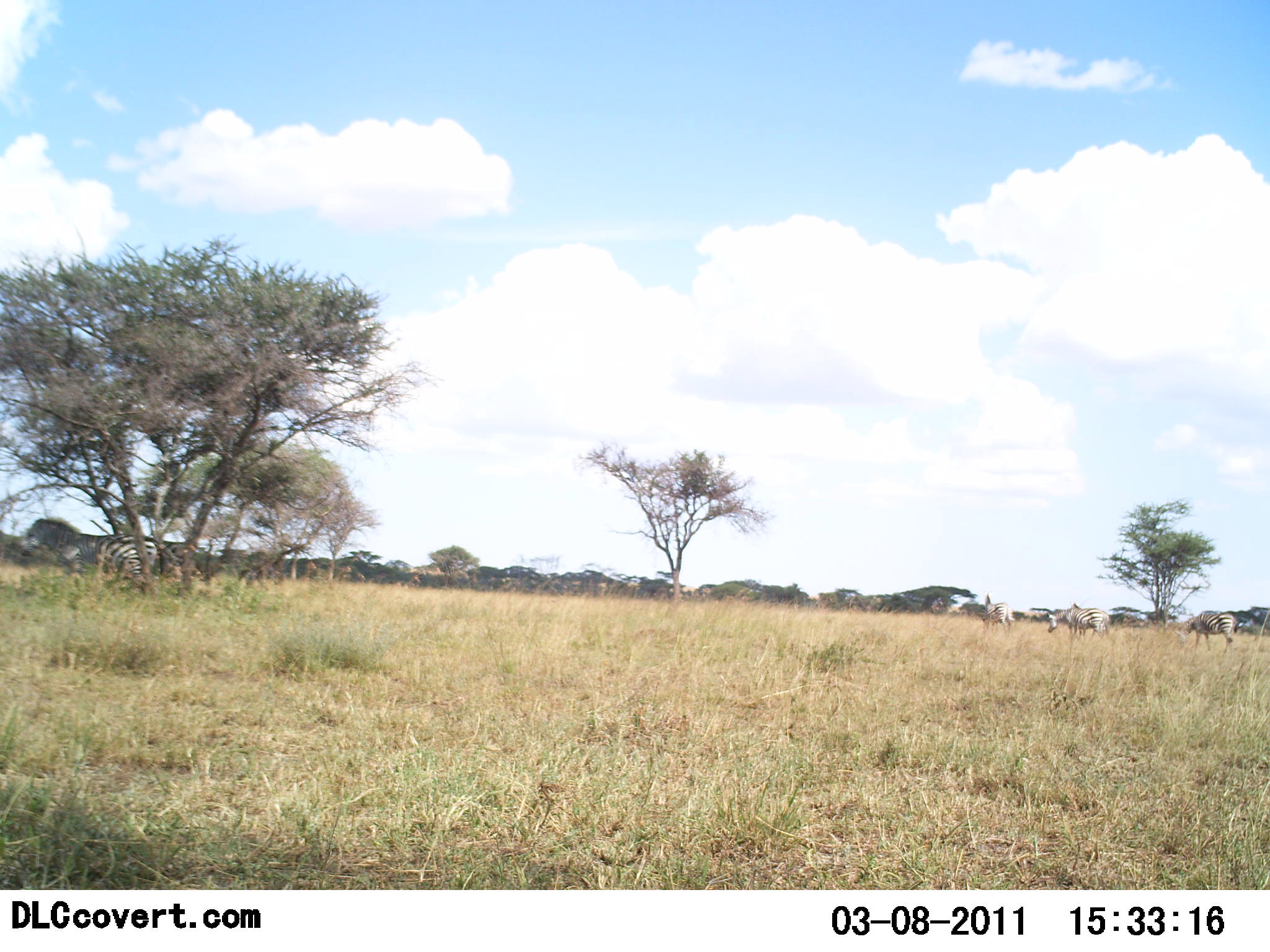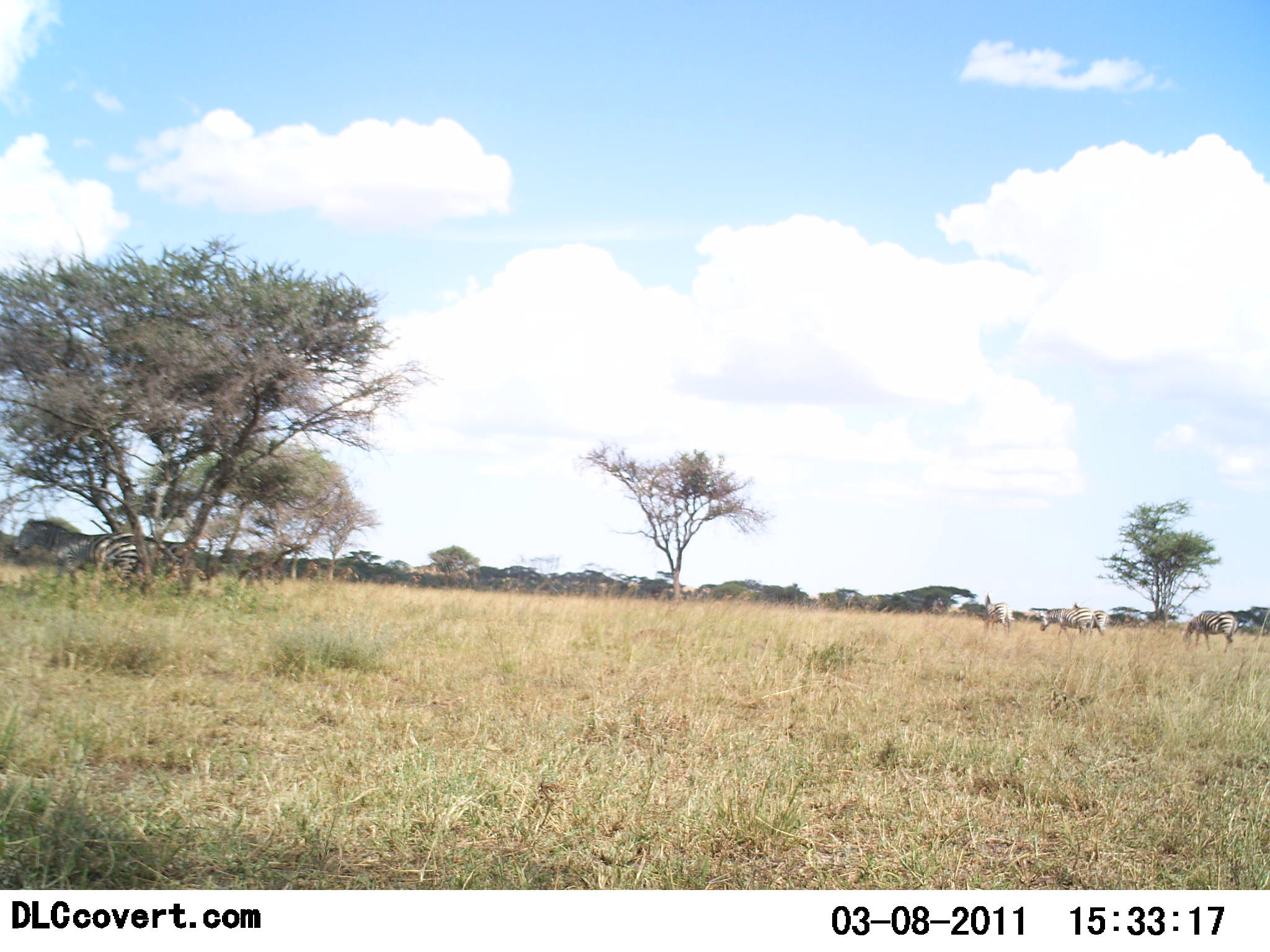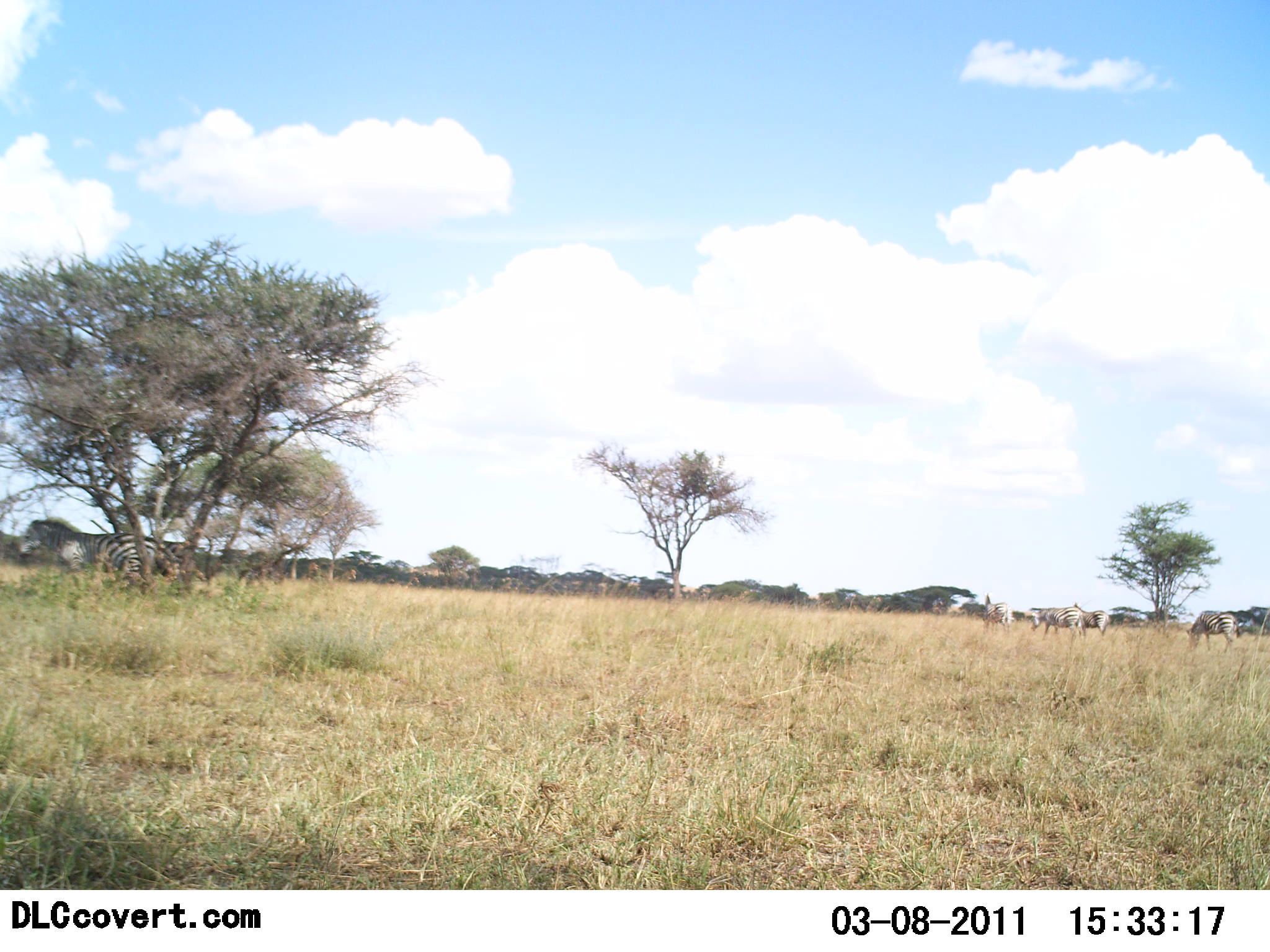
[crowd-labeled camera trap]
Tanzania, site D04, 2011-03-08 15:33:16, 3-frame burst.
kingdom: Animalia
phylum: Chordata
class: Mammalia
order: Perissodactyla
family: Equidae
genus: Equus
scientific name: Equus quagga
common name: plains zebra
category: zebra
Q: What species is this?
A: Zebra (plains zebra) (Equus quagga).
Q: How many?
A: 4.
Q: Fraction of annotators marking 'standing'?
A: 42%.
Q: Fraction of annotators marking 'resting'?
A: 17%.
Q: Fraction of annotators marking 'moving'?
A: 33%.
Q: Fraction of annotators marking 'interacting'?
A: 8%.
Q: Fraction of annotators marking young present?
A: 0%.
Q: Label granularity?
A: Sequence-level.